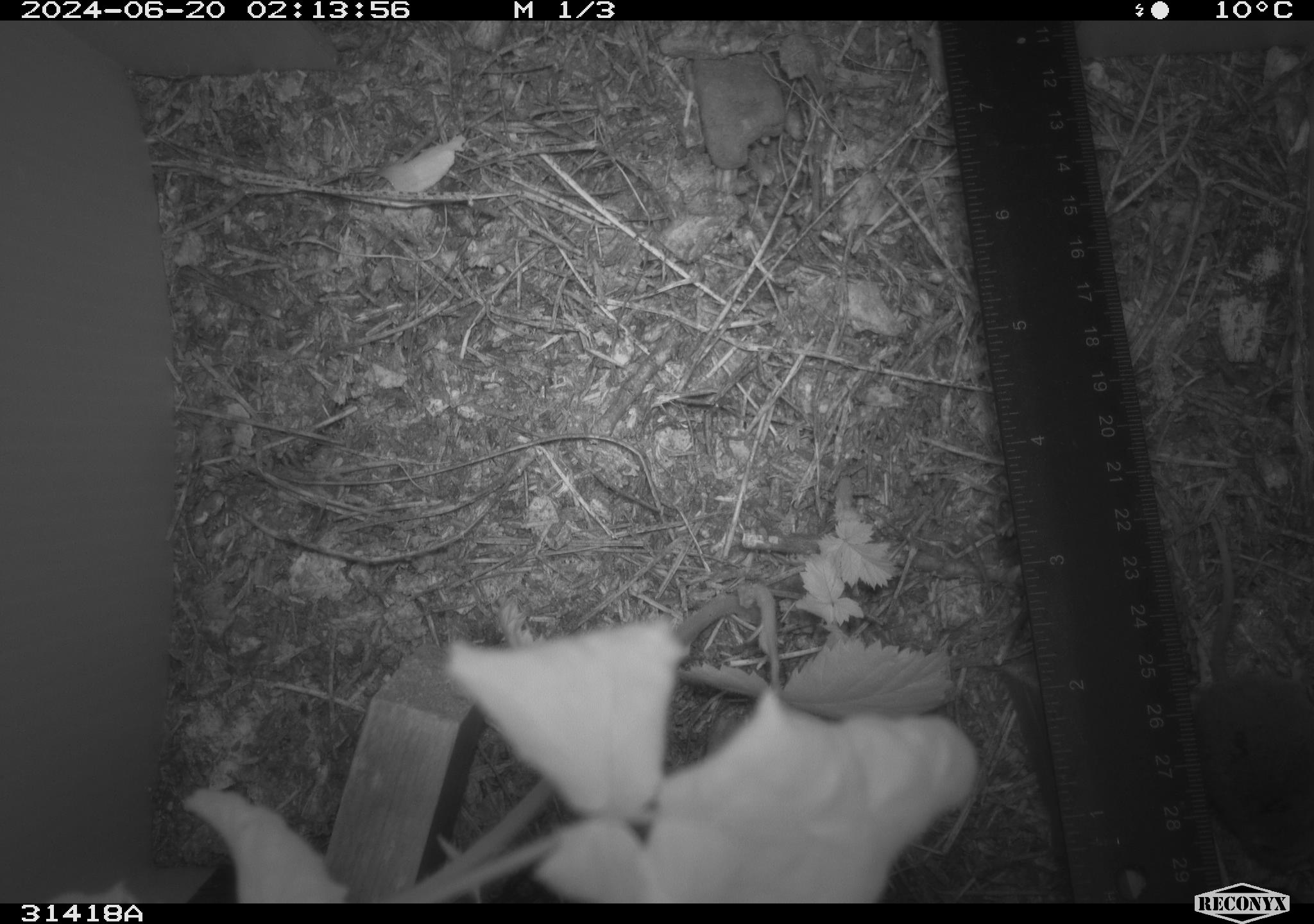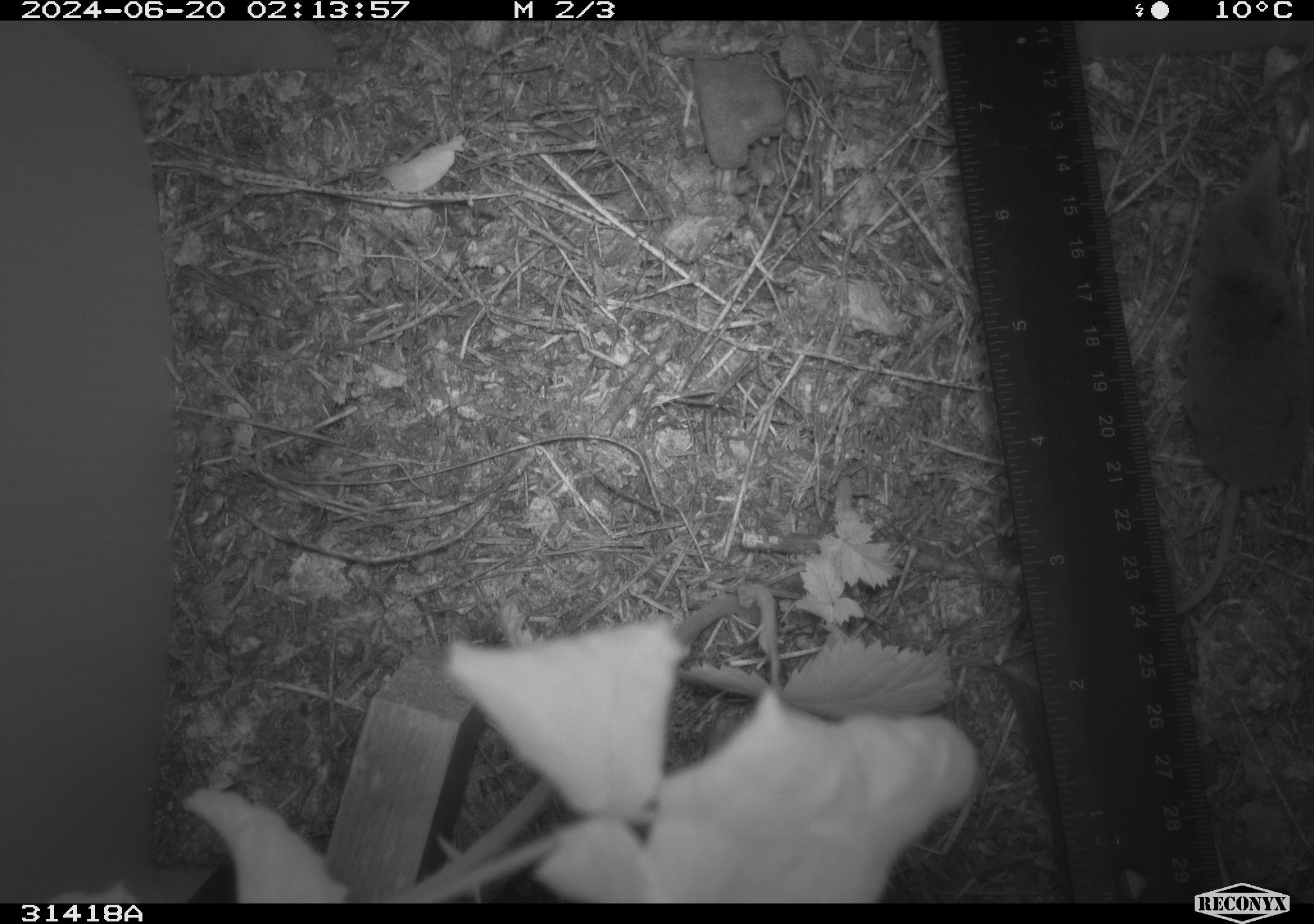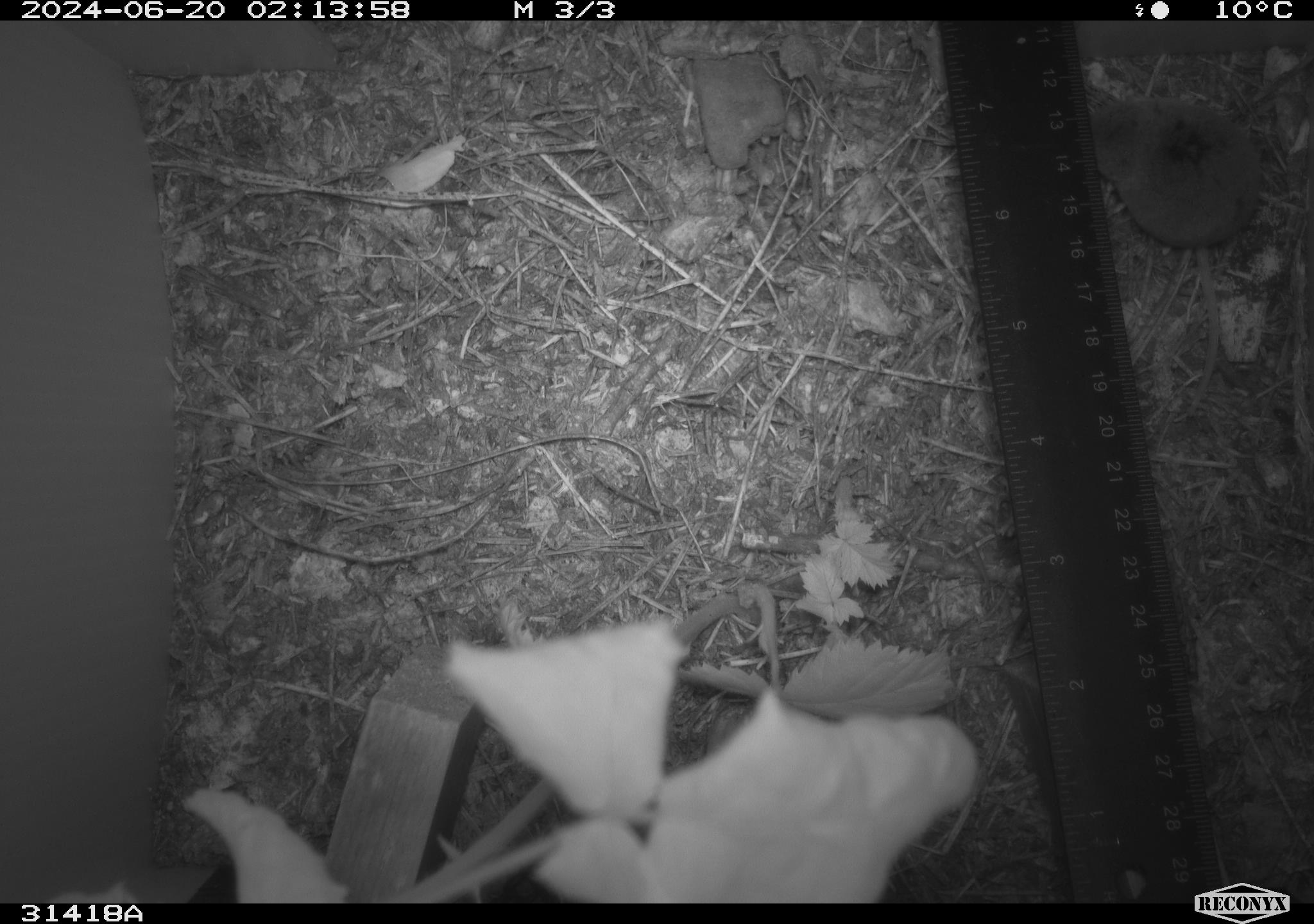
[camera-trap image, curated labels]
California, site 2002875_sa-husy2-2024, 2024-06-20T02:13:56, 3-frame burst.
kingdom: Animalia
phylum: Chordata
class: Mammalia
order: Eulipotyphla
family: Soricidae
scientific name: Soricidae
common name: shrews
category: soricidae family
Soricidae family (shrews) (Soricidae).